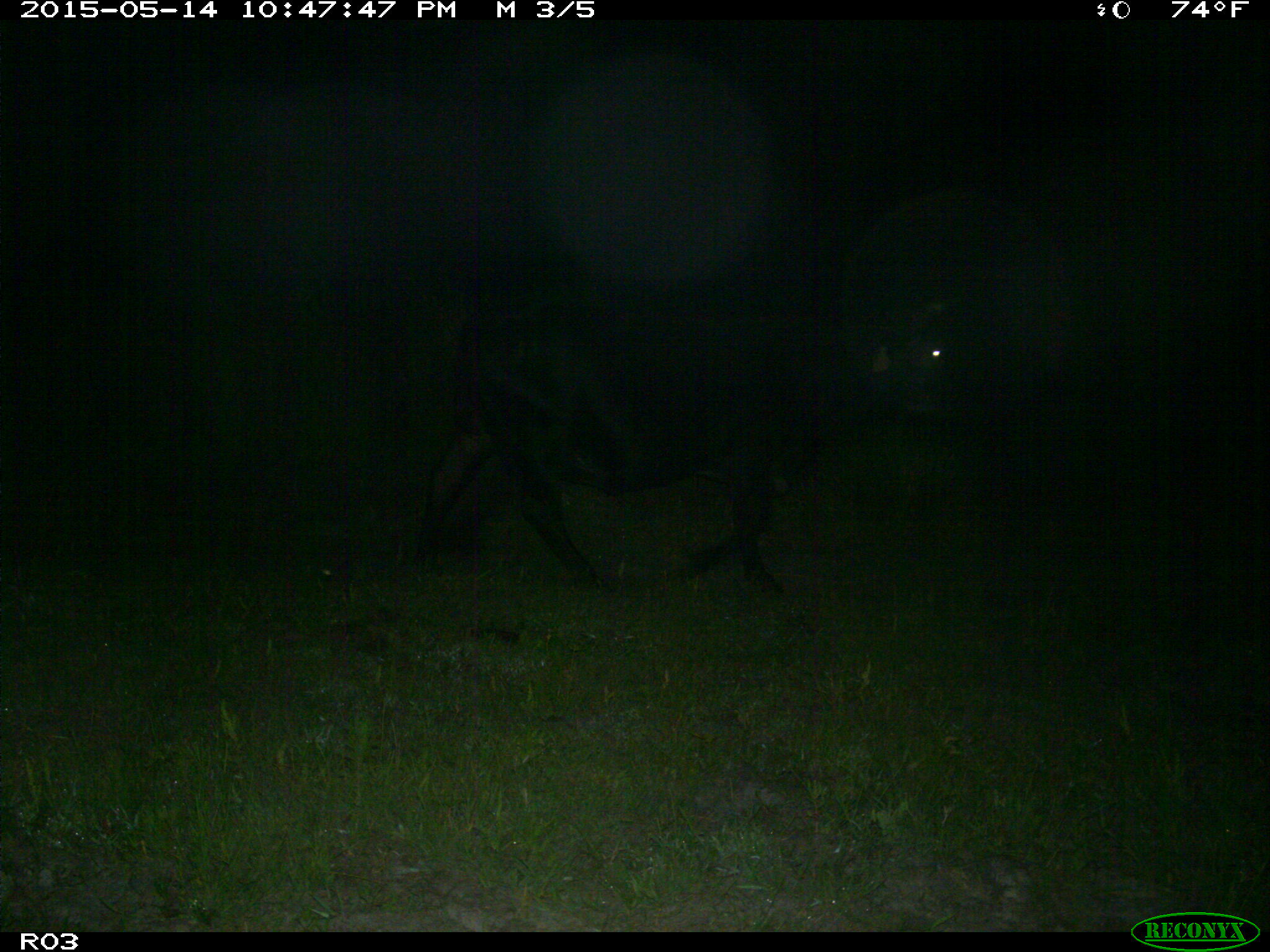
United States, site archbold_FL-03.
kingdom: Animalia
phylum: Chordata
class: Mammalia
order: Artiodactyla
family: Bovidae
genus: Bos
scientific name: Bos taurus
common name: domestic cow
Bos taurus (domestic cow).